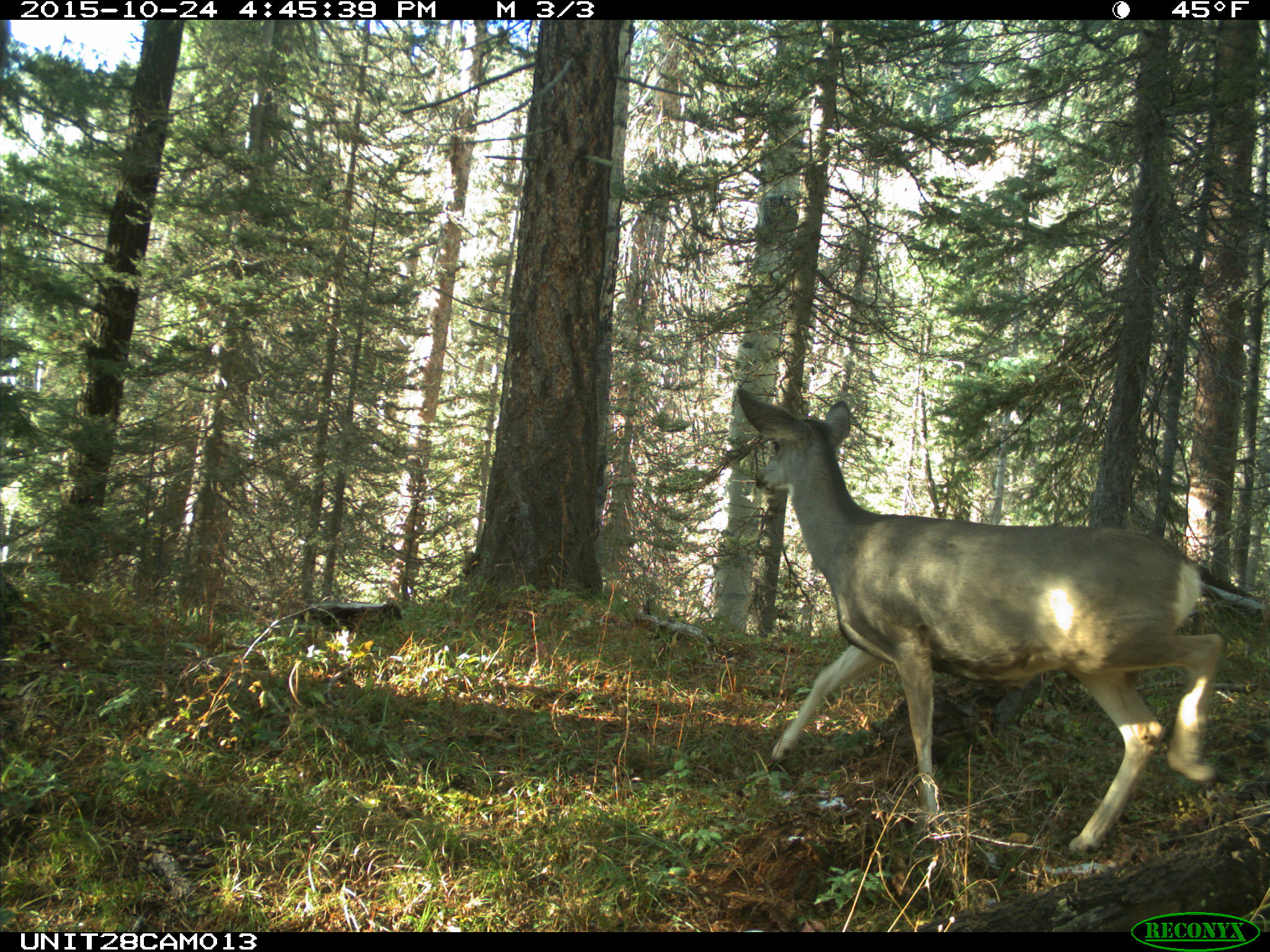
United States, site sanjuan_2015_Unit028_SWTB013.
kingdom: Animalia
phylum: Chordata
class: Mammalia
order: Artiodactyla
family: Cervidae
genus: Odocoileus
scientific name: Odocoileus hemionus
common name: mule deer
Odocoileus hemionus (mule deer).